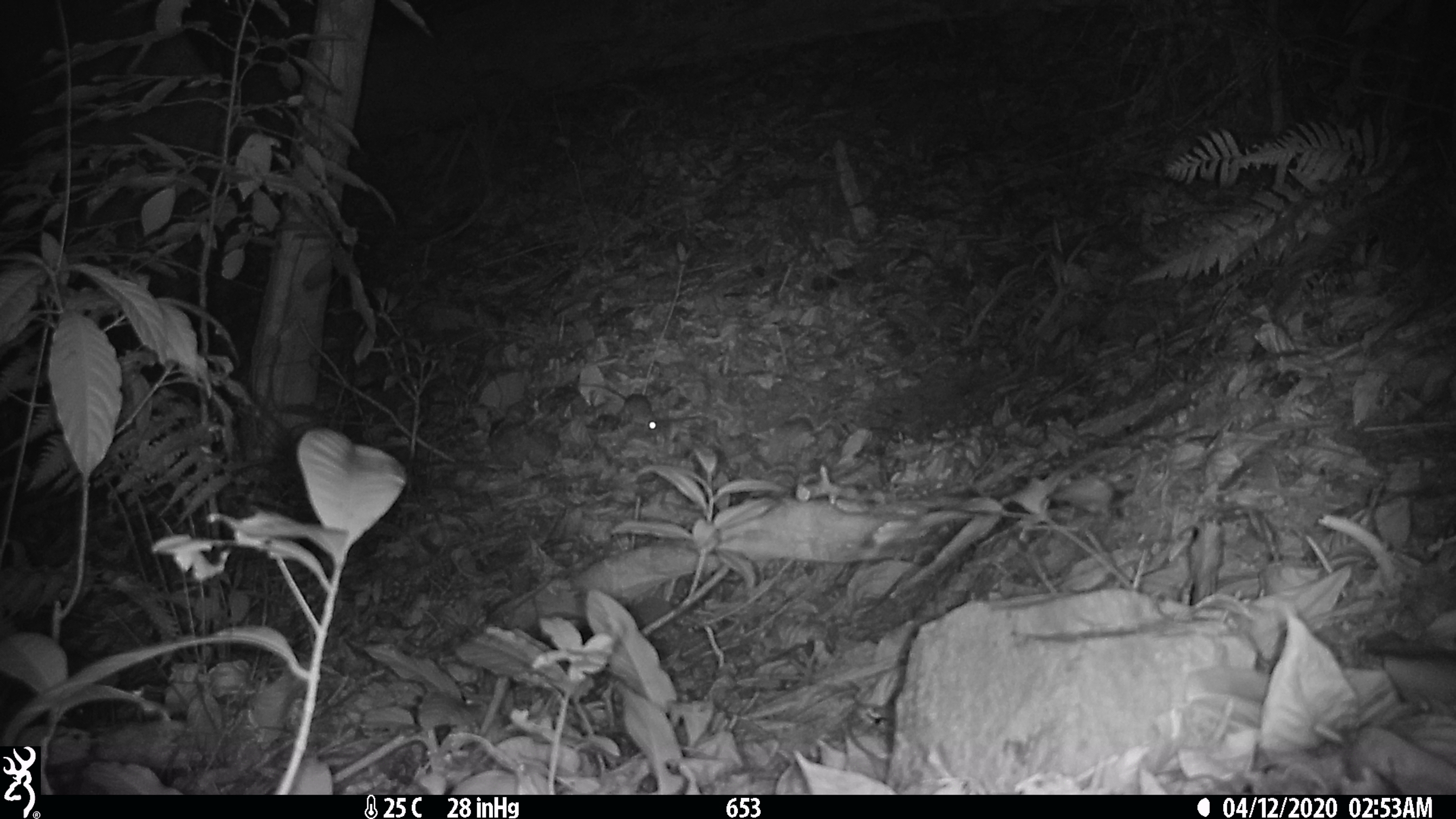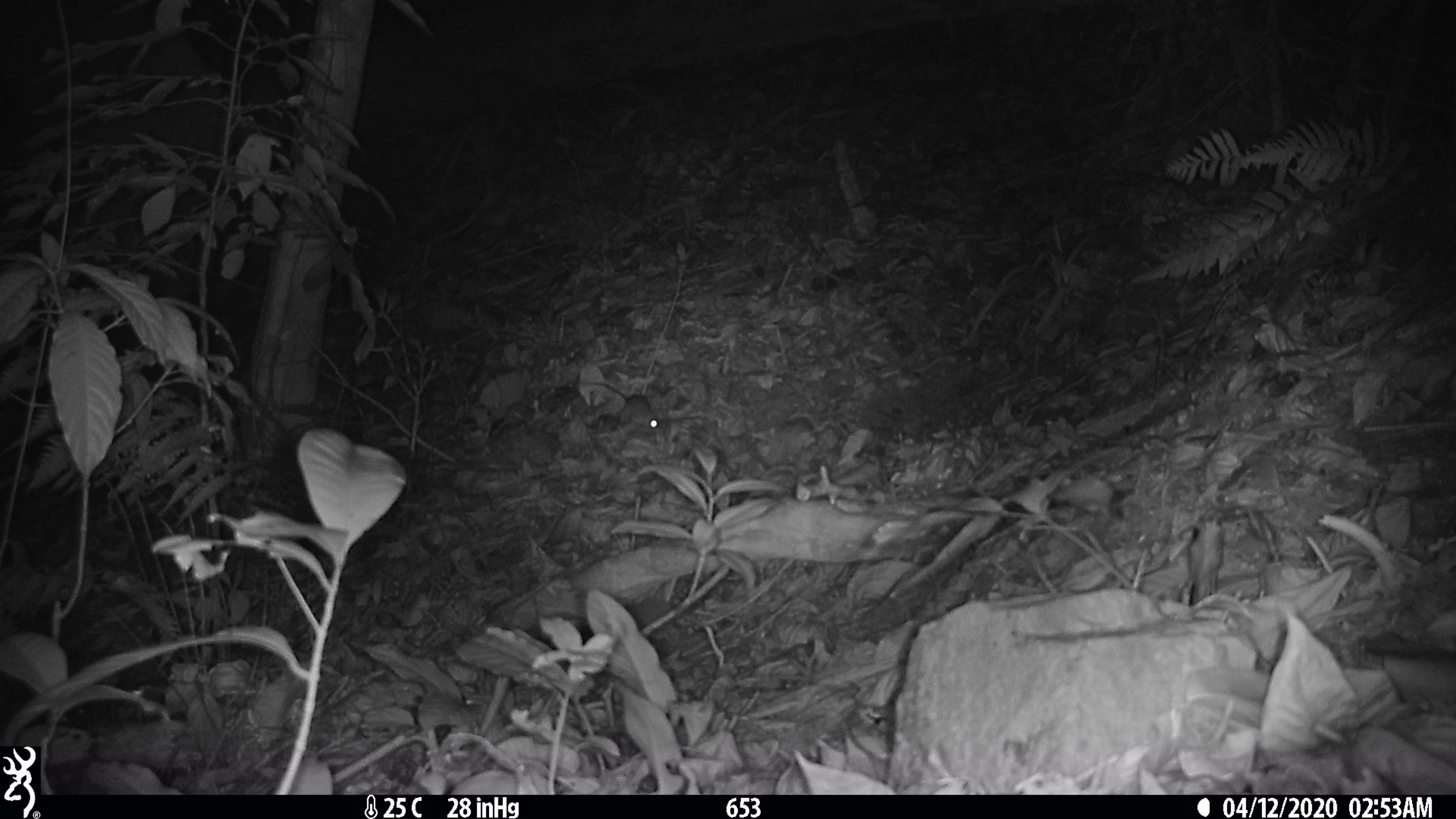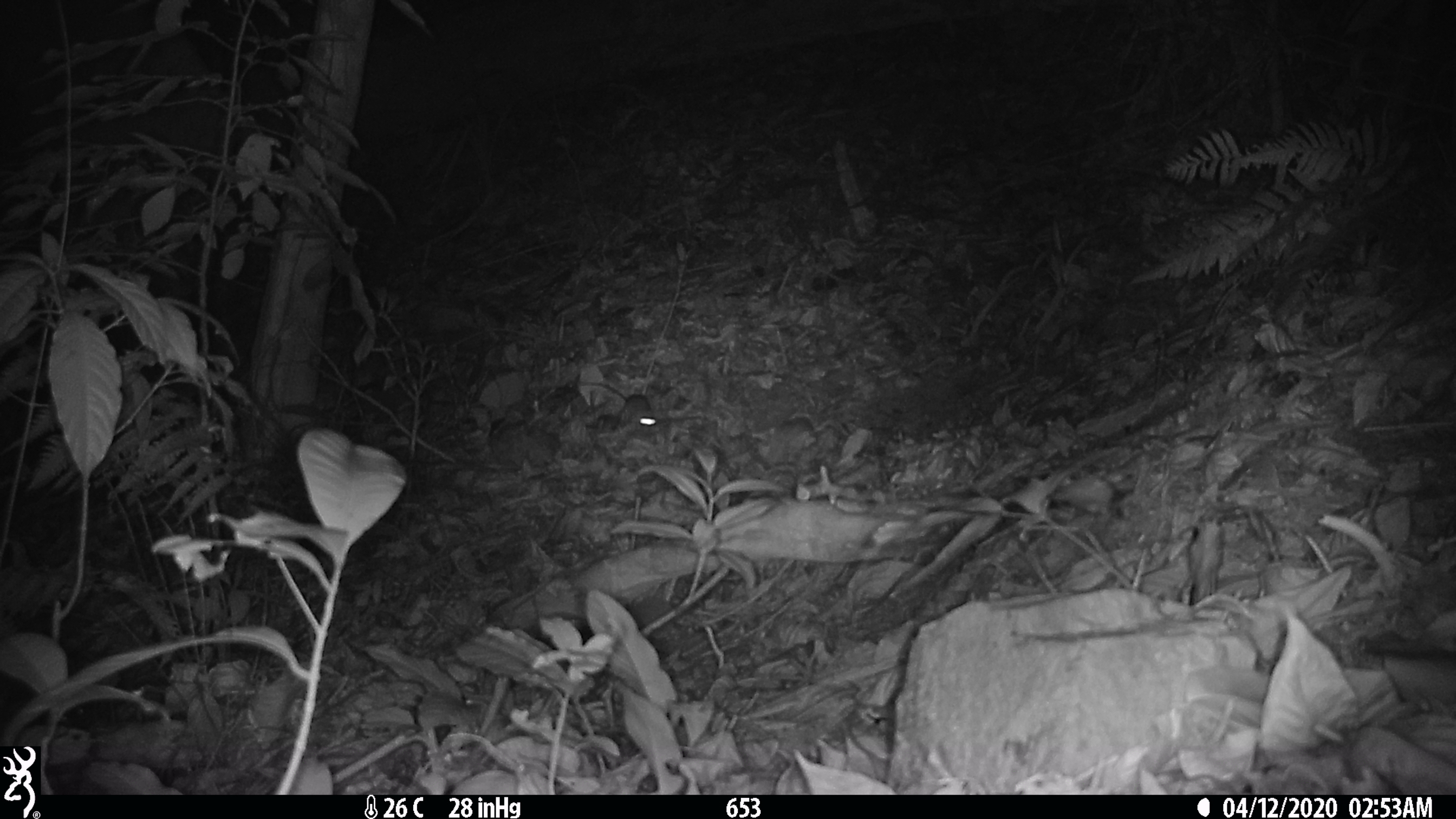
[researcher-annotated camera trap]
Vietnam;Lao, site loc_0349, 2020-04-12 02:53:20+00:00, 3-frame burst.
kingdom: Animalia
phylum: Chordata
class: Mammalia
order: Rodentia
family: Muridae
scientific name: Muridae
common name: old-world mice and rats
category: unidentified murid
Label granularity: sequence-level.